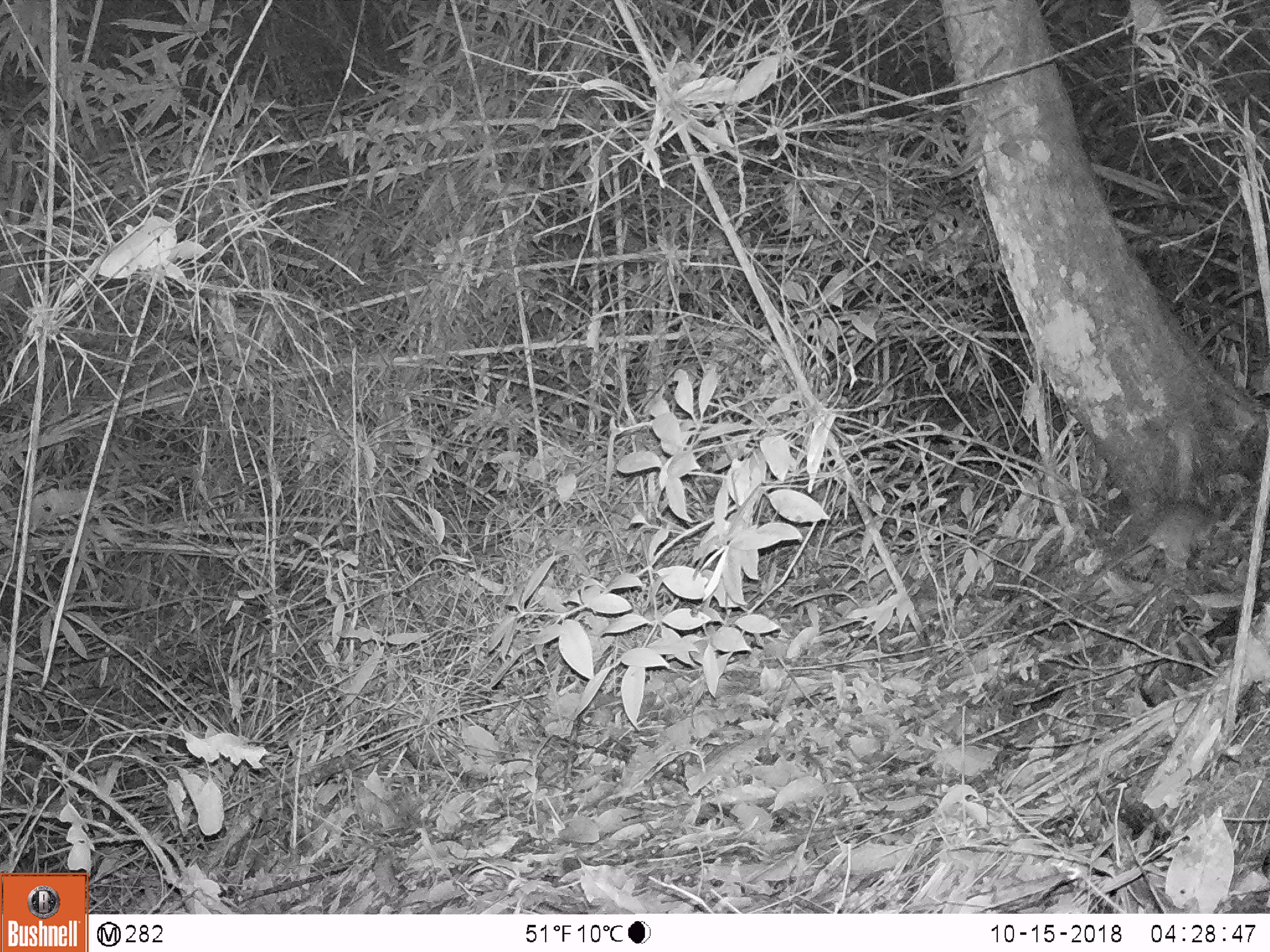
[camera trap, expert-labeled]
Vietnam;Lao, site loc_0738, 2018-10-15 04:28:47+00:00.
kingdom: Animalia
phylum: Chordata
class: Mammalia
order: Rodentia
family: Muridae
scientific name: Muridae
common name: old-world mice and rats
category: unidentified murid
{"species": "unidentified murid (old-world mice and rats) (Muridae)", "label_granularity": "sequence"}